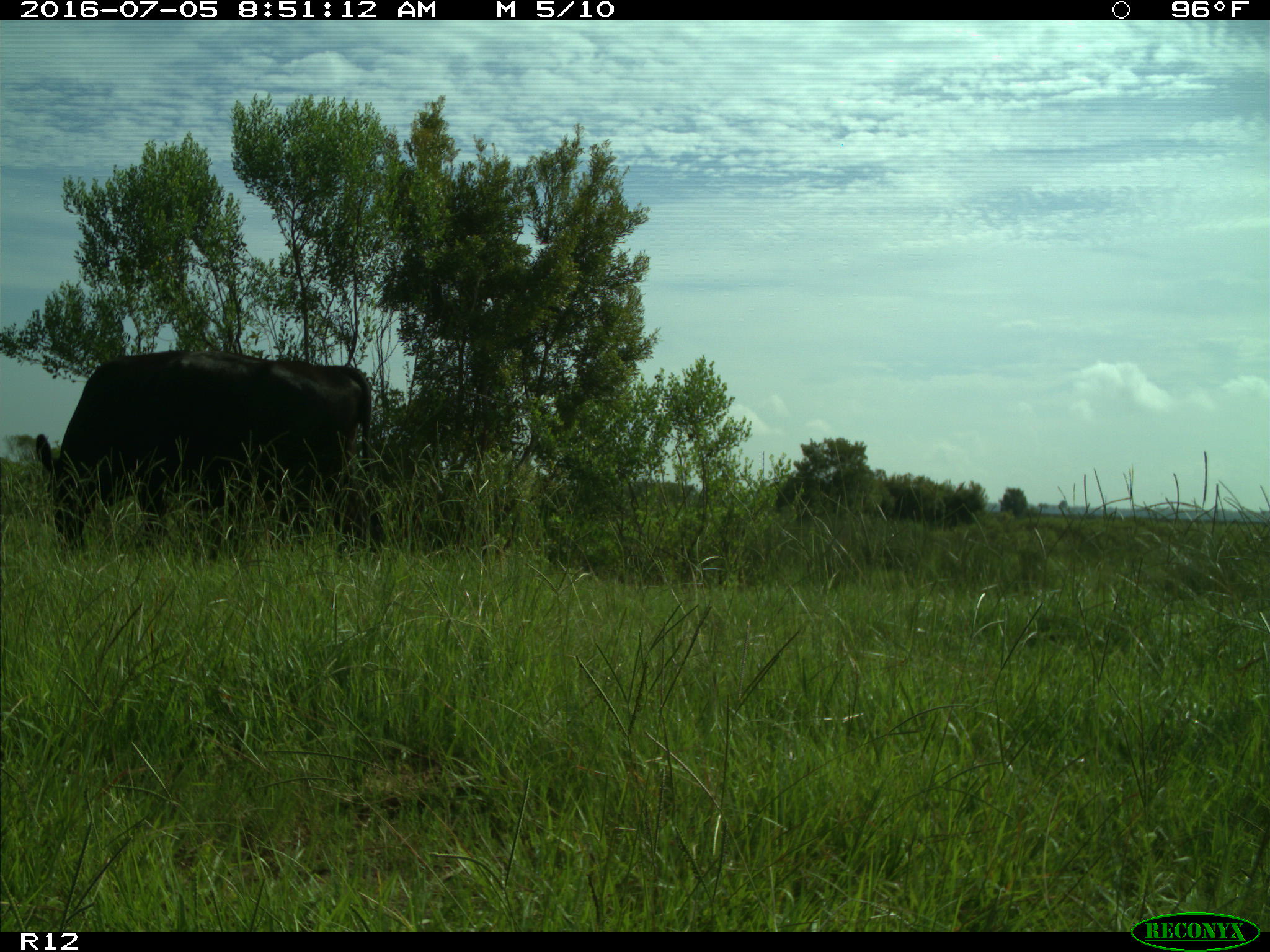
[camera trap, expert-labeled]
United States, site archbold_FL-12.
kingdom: Animalia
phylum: Chordata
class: Mammalia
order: Artiodactyla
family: Bovidae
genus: Bos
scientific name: Bos taurus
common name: domestic cow